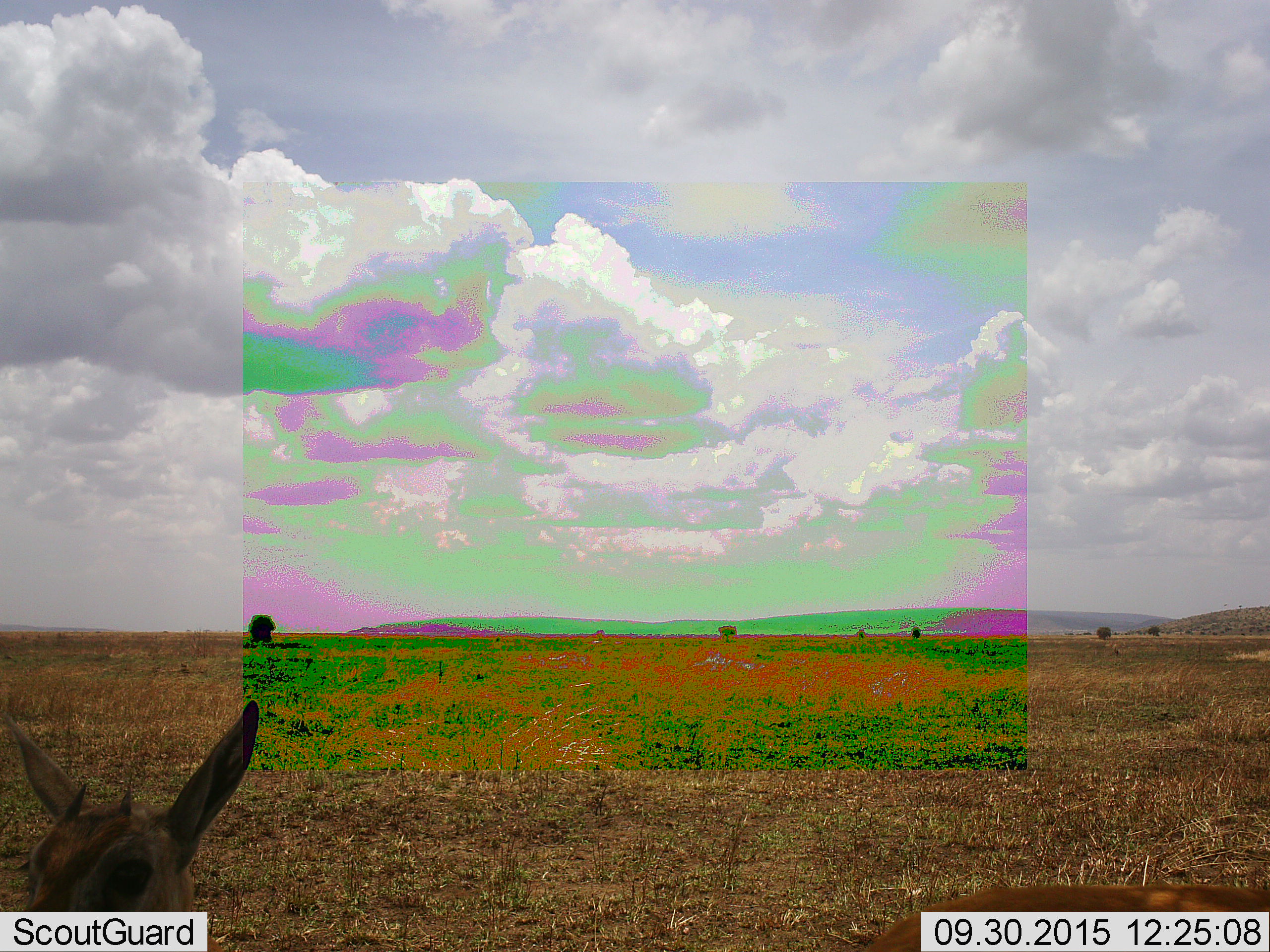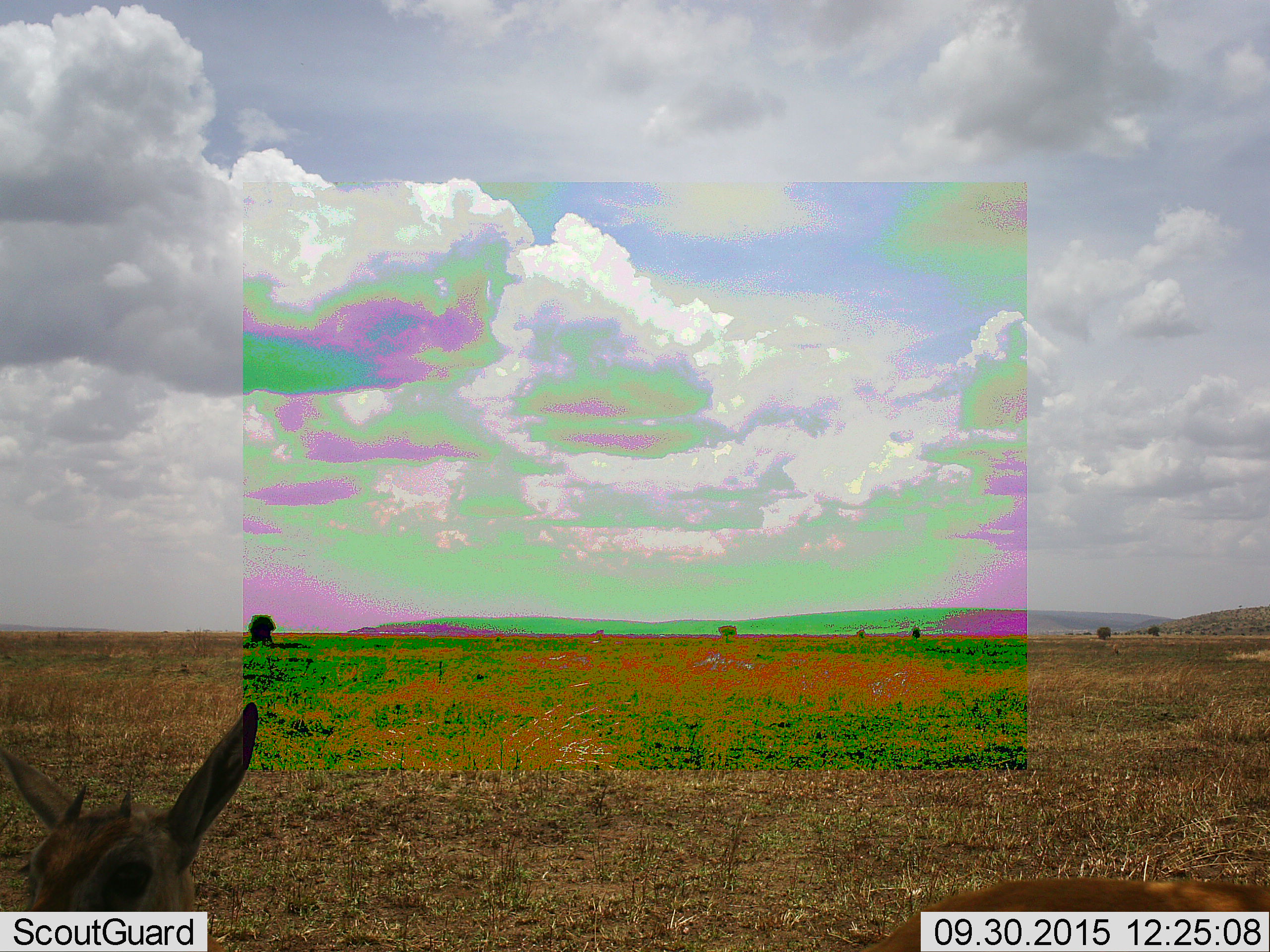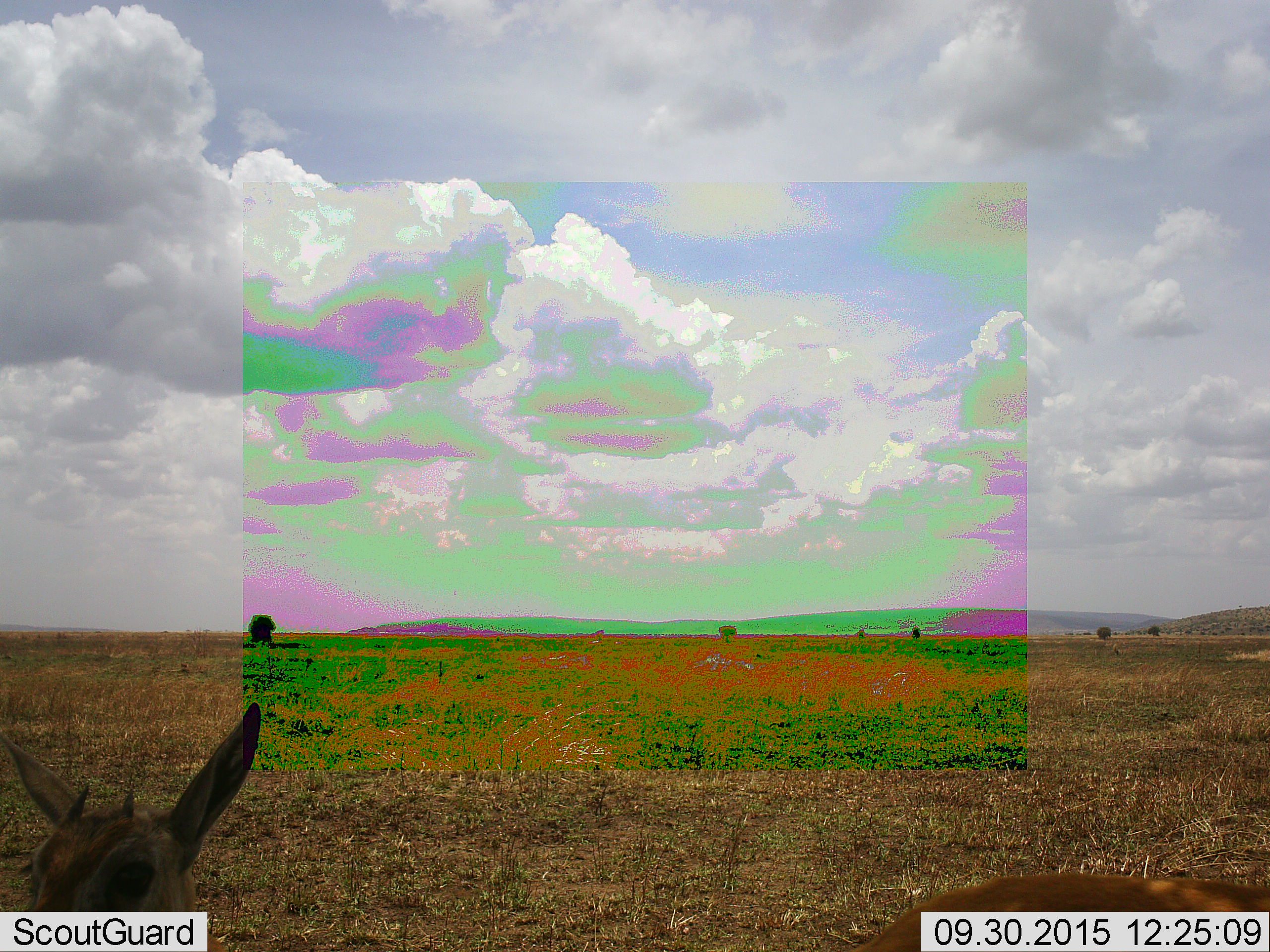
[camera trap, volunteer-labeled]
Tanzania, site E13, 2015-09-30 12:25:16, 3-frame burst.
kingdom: Animalia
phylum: Chordata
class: Mammalia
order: Artiodactyla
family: Bovidae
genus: Eudorcas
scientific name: Eudorcas thomsonii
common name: thomson's gazelle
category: gazellethomsons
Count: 2.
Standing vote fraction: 83%.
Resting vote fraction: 8%.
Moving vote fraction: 17%.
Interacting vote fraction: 0%.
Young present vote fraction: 8%.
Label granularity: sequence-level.